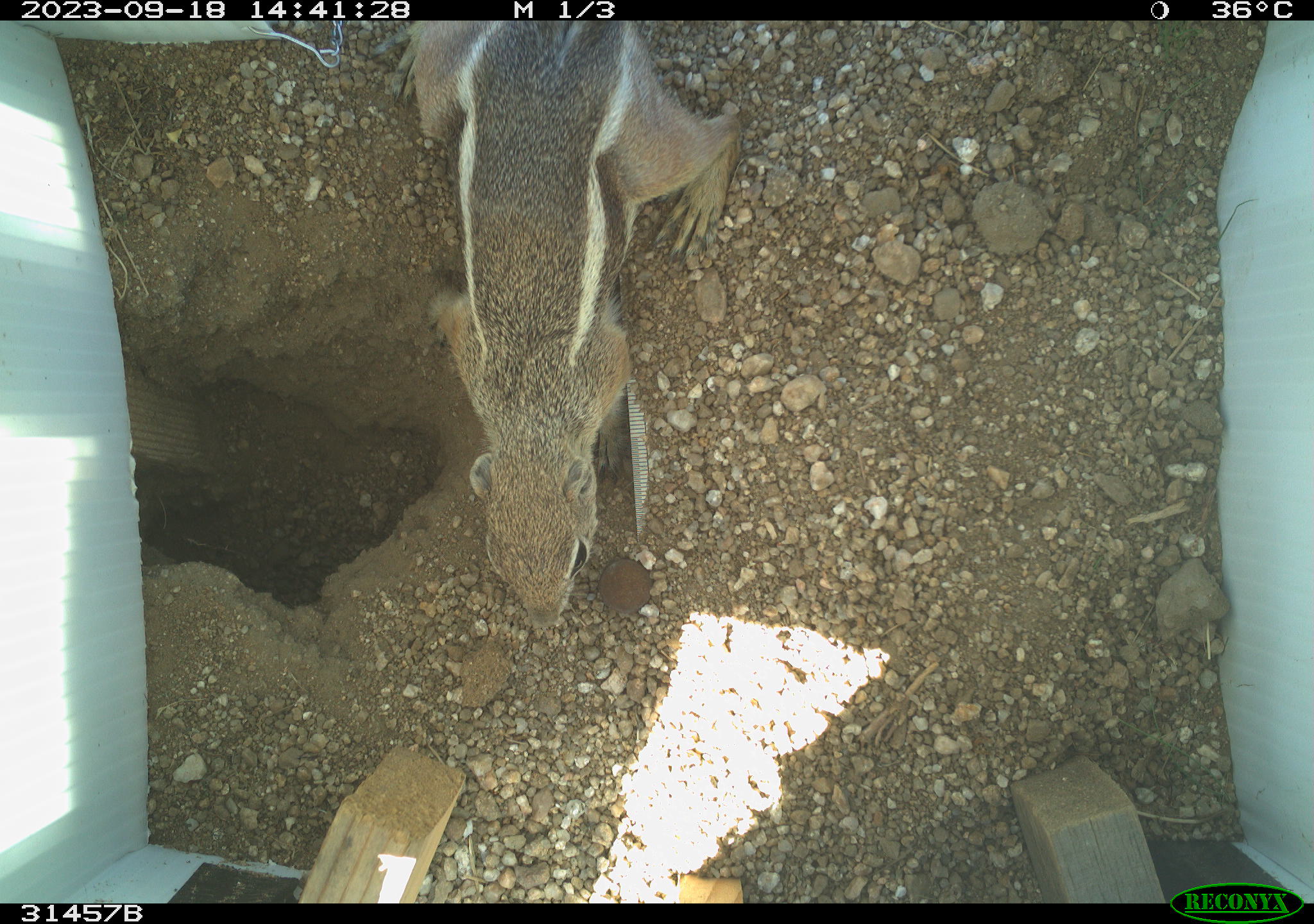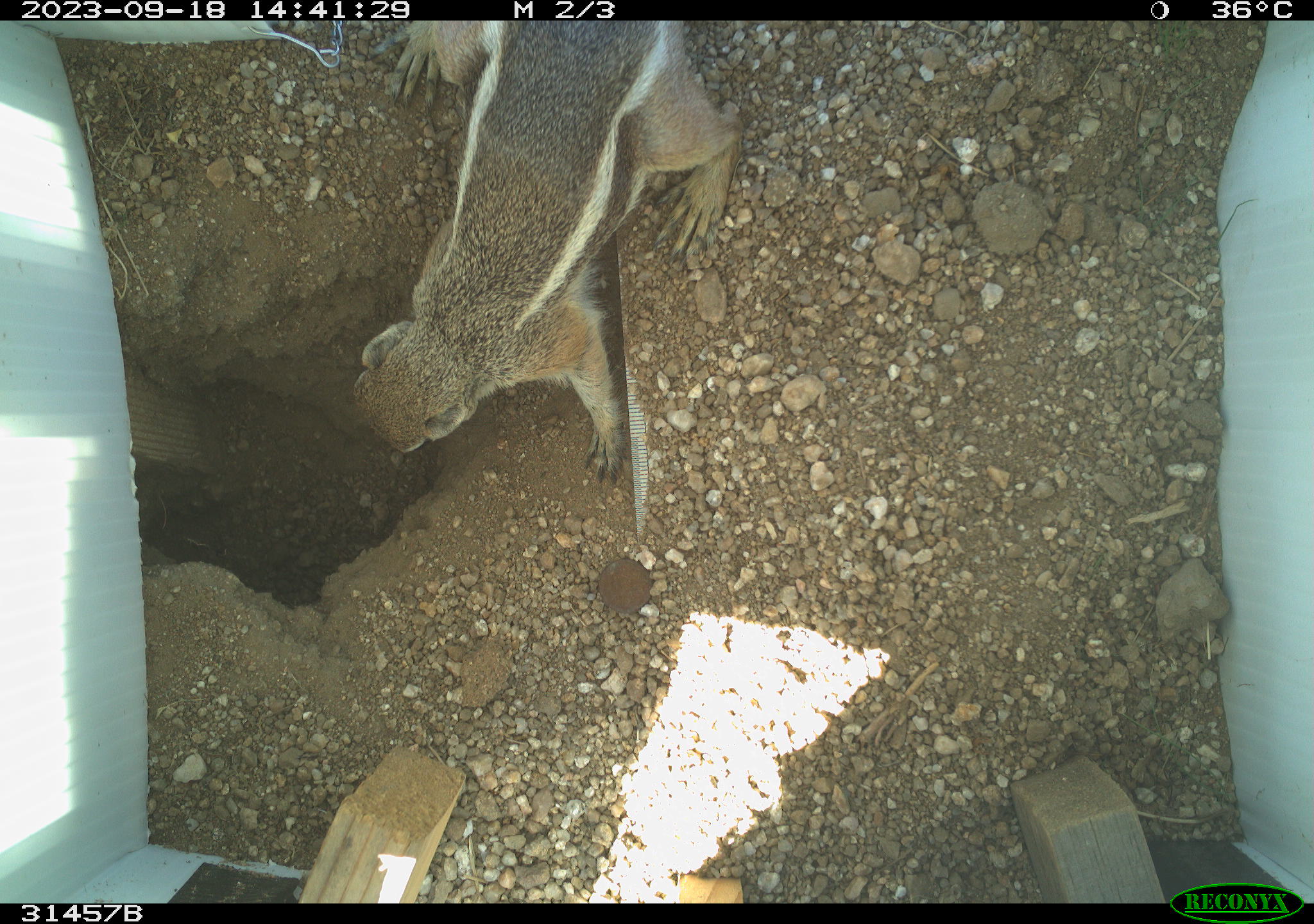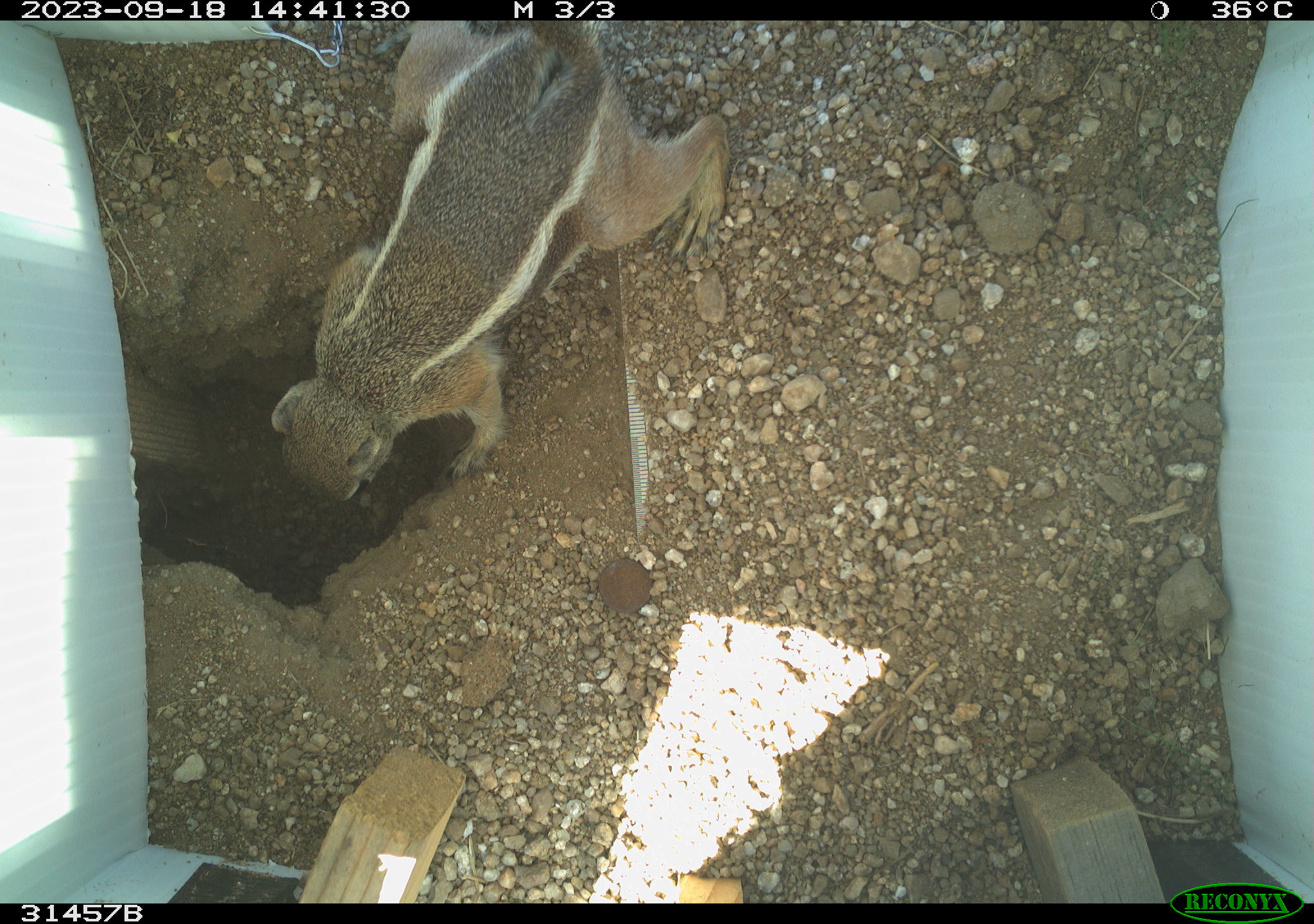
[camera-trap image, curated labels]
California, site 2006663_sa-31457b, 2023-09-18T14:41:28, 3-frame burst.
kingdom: Animalia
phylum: Chordata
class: Mammalia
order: Rodentia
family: Sciuridae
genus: Ammospermophilus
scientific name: Ammospermophilus leucurus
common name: white-tailed antelope squirrel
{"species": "white-tailed antelope squirrel (Ammospermophilus leucurus)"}